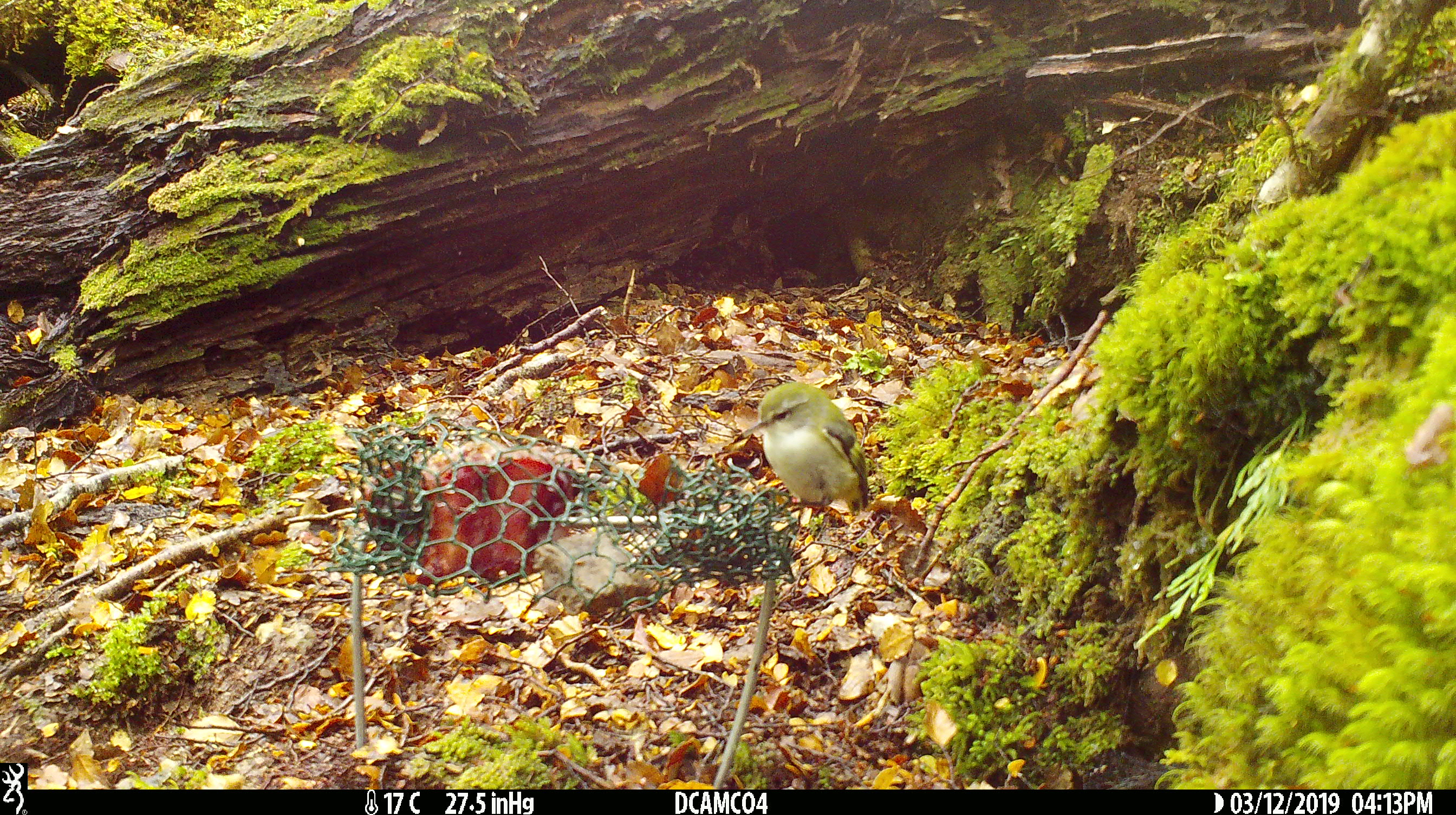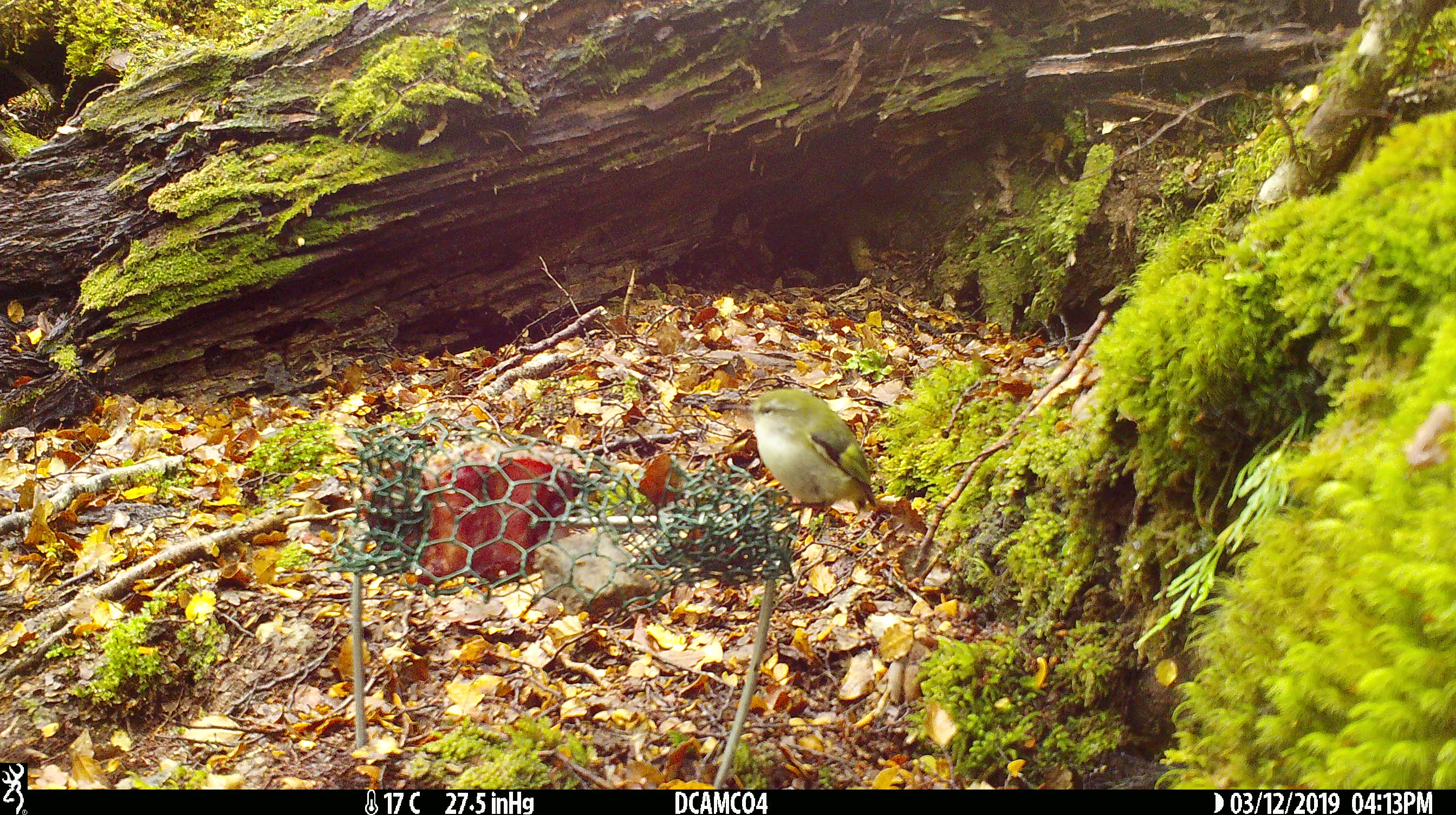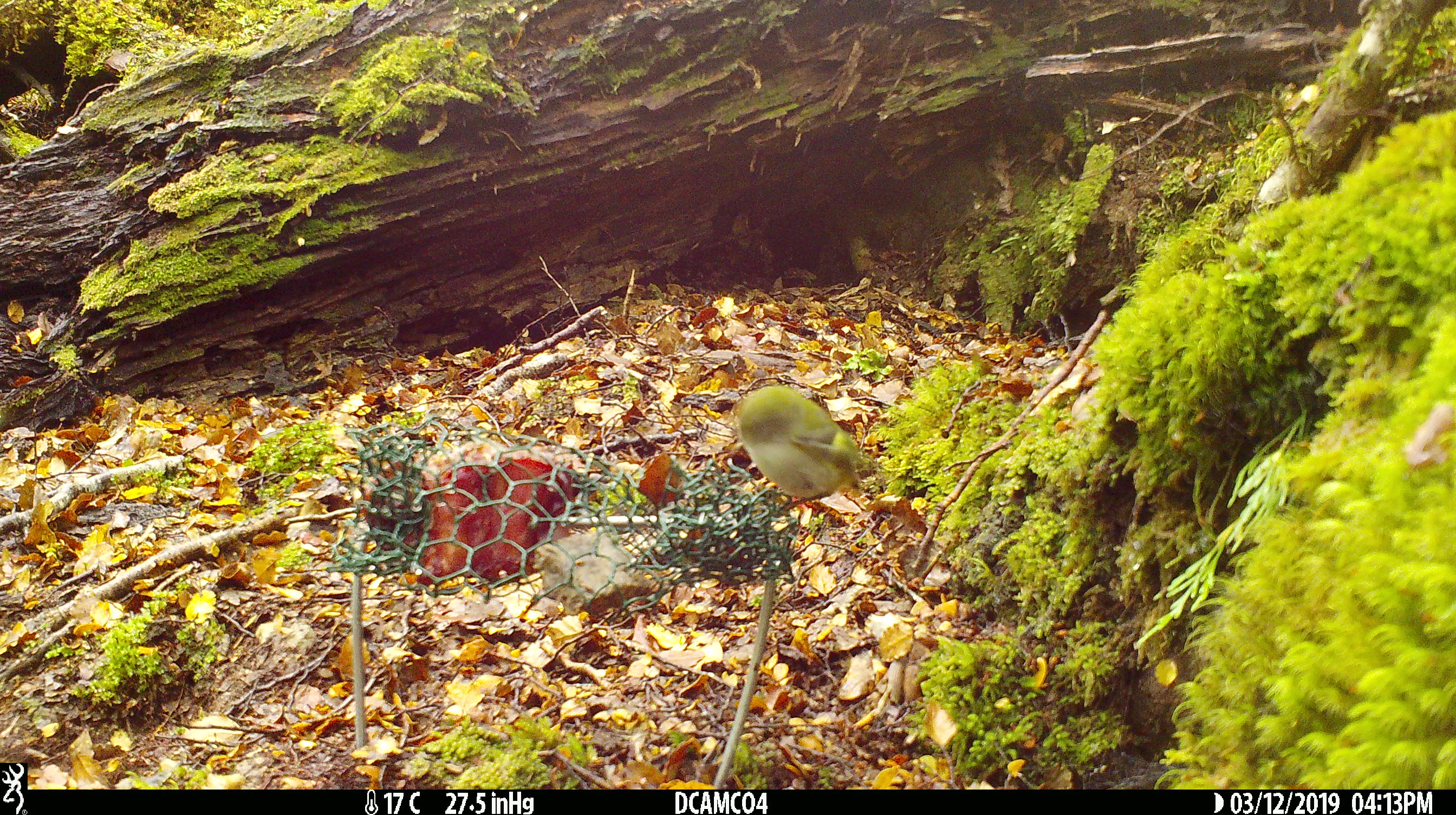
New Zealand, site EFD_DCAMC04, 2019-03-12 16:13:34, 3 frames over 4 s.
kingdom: Animalia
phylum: Chordata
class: Aves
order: Passeriformes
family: Acanthisittidae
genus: Acanthisitta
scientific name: Acanthisitta chloris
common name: rifleman